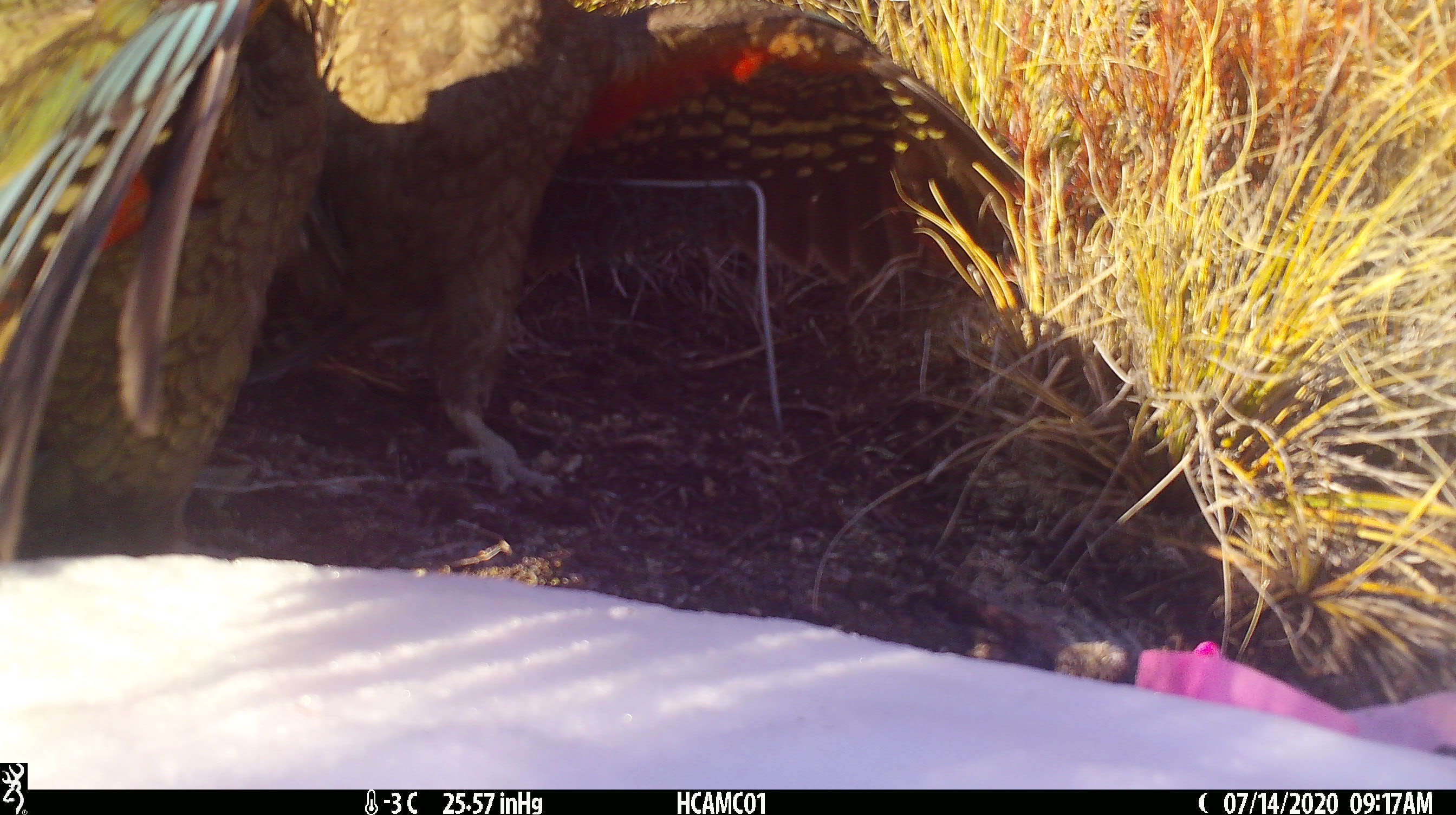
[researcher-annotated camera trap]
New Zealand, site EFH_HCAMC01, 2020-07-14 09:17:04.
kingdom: Animalia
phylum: Chordata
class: Aves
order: Psittaciformes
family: Strigopidae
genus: Nestor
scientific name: Nestor notabilis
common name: kea